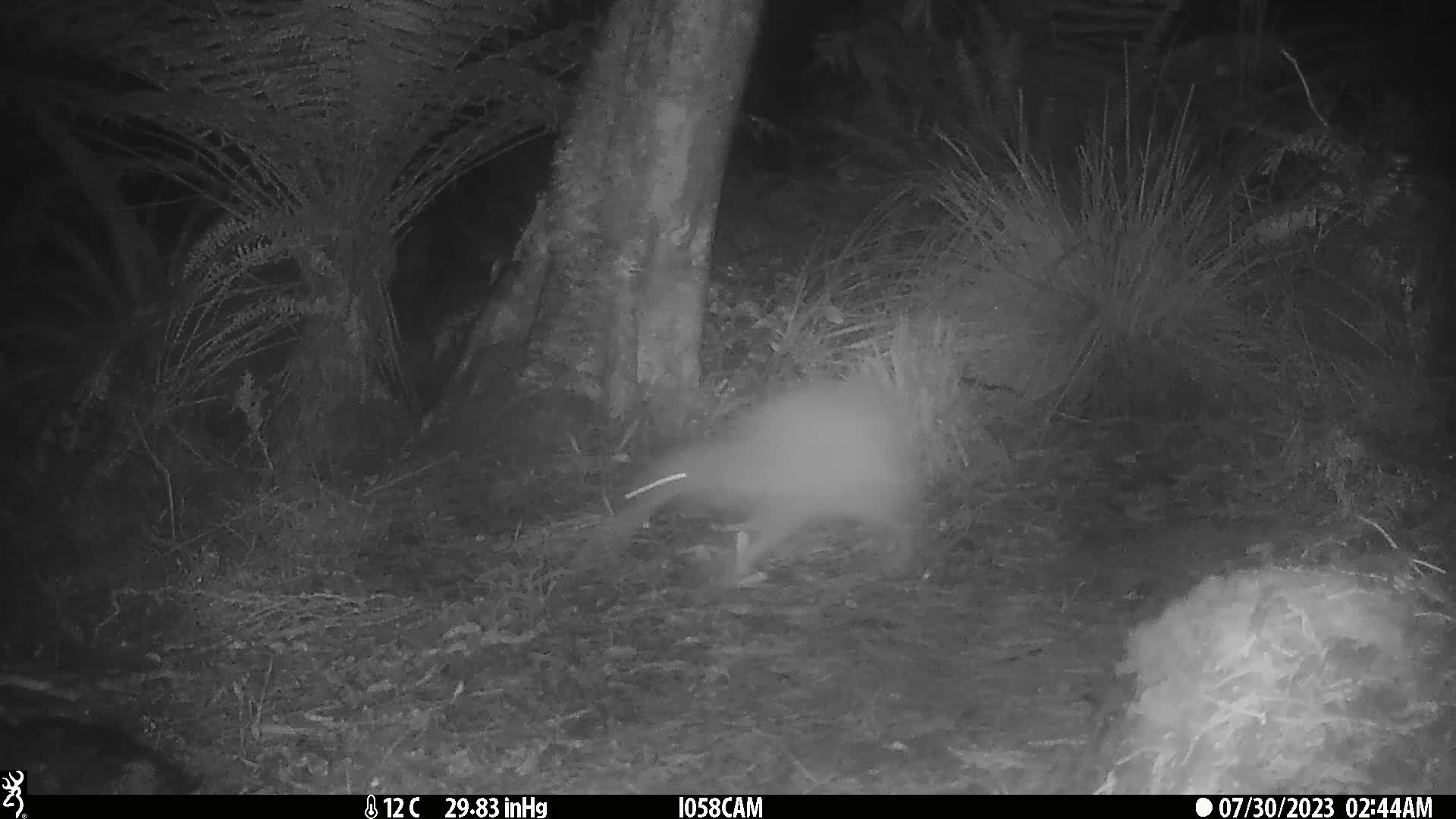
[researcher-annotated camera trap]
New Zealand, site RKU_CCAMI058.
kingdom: Animalia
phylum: Chordata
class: Aves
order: Apterygiformes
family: Apterygidae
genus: Apteryx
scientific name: Apteryx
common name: kiwi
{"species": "kiwi (Apteryx)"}